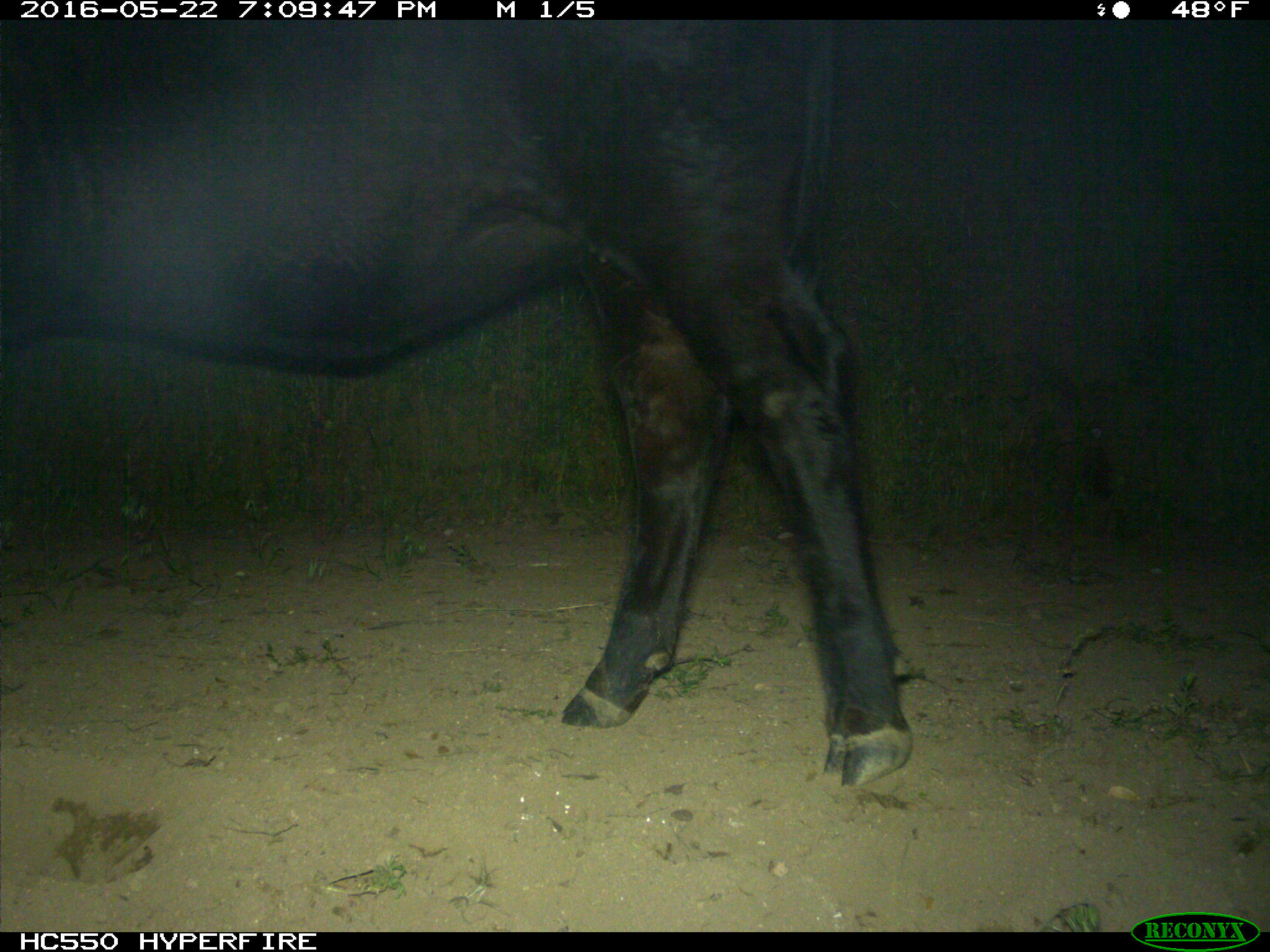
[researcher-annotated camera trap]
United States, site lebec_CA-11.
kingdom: Animalia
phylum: Chordata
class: Mammalia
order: Artiodactyla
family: Bovidae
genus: Bos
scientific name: Bos taurus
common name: domestic cow